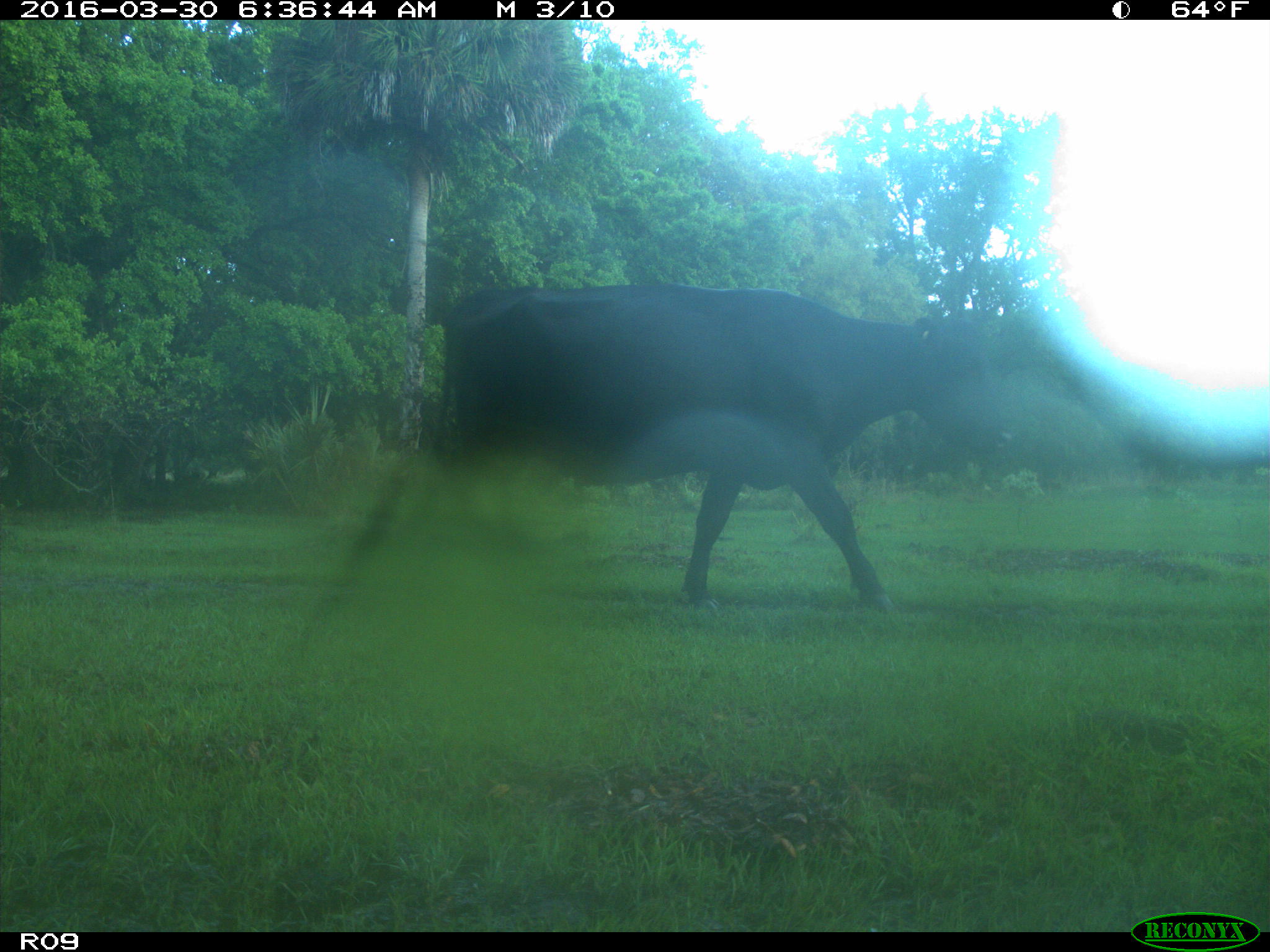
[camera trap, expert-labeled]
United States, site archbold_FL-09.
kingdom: Animalia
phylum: Chordata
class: Mammalia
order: Artiodactyla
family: Bovidae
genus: Bos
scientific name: Bos taurus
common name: domestic cow